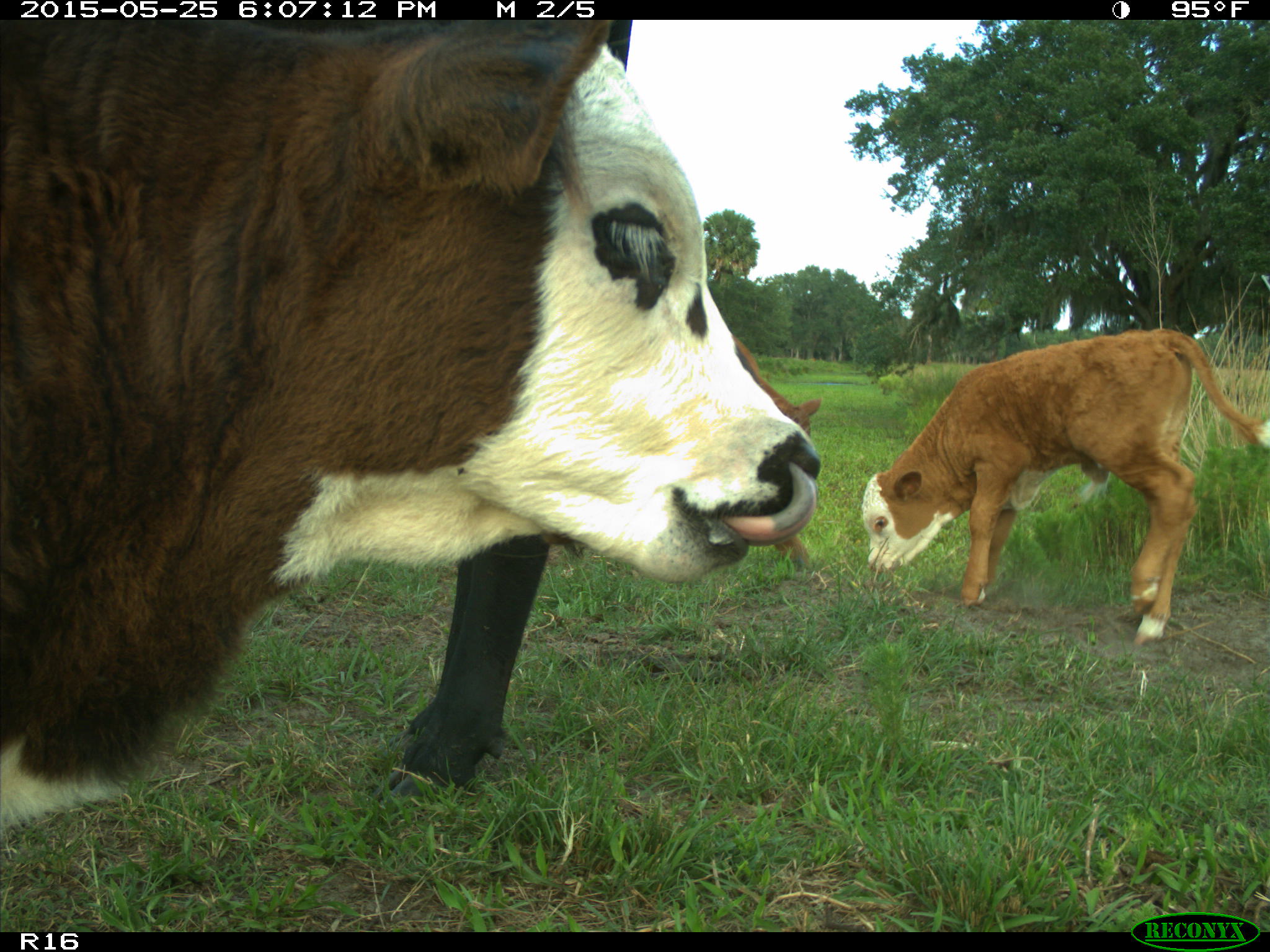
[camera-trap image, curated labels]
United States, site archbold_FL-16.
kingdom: Animalia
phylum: Chordata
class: Mammalia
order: Artiodactyla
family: Bovidae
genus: Bos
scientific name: Bos taurus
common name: domestic cow